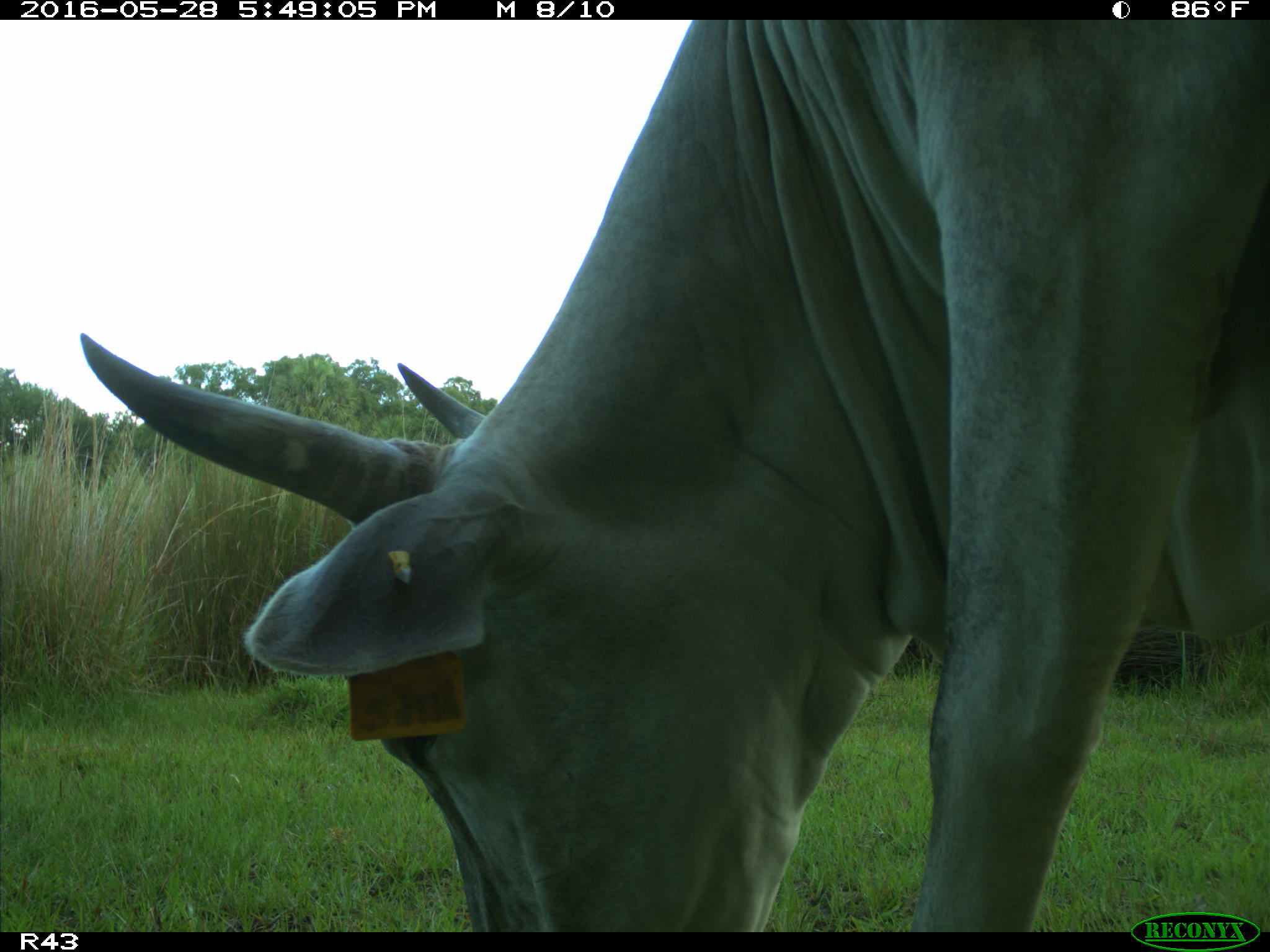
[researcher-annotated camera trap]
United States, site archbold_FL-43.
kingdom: Animalia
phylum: Chordata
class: Mammalia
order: Artiodactyla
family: Bovidae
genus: Bos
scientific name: Bos taurus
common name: domestic cow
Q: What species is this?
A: Bos taurus (domestic cow).